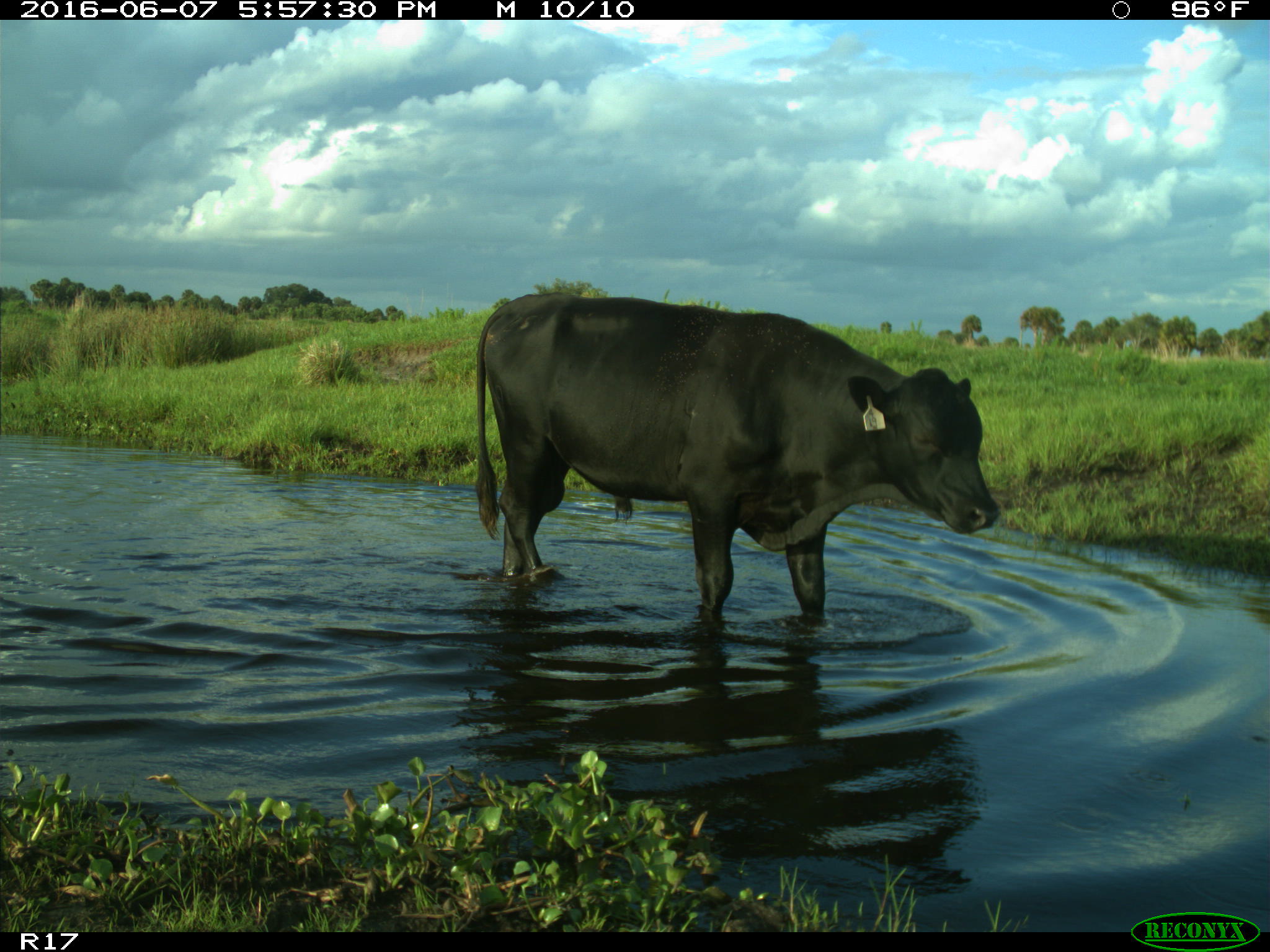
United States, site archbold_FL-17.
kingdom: Animalia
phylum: Chordata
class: Mammalia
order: Artiodactyla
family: Bovidae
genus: Bos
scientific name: Bos taurus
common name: domestic cow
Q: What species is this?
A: Bos taurus (domestic cow).